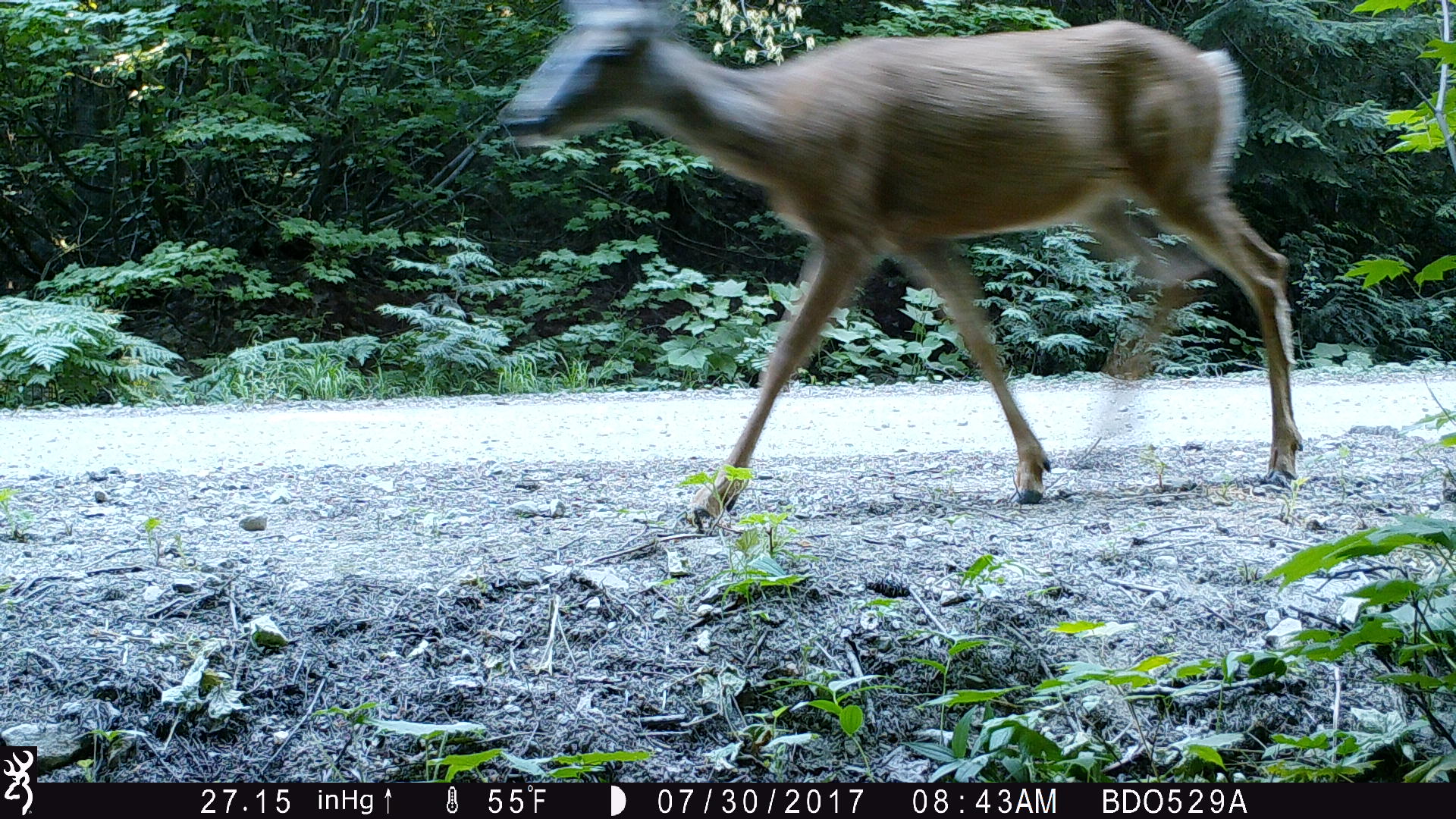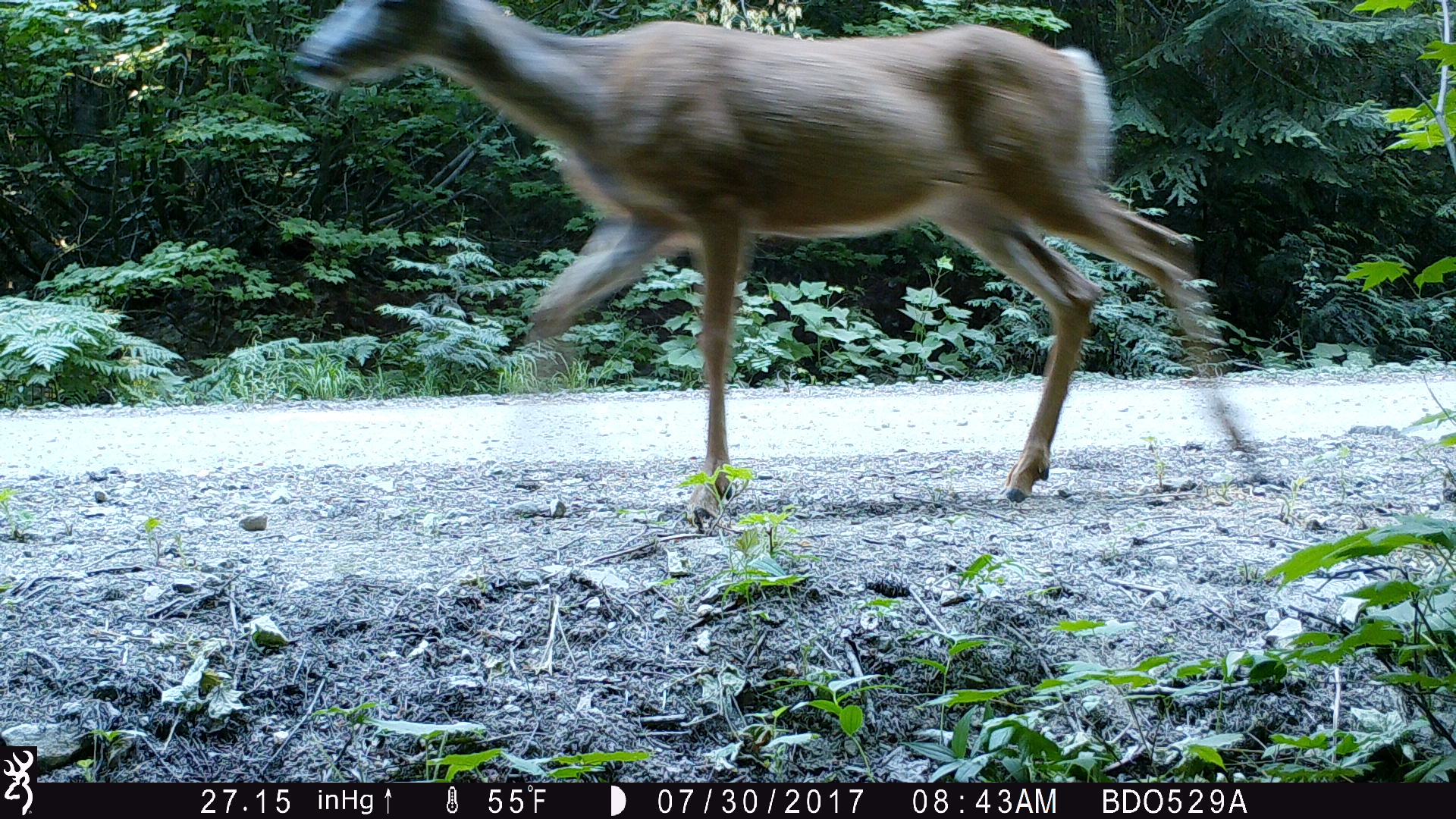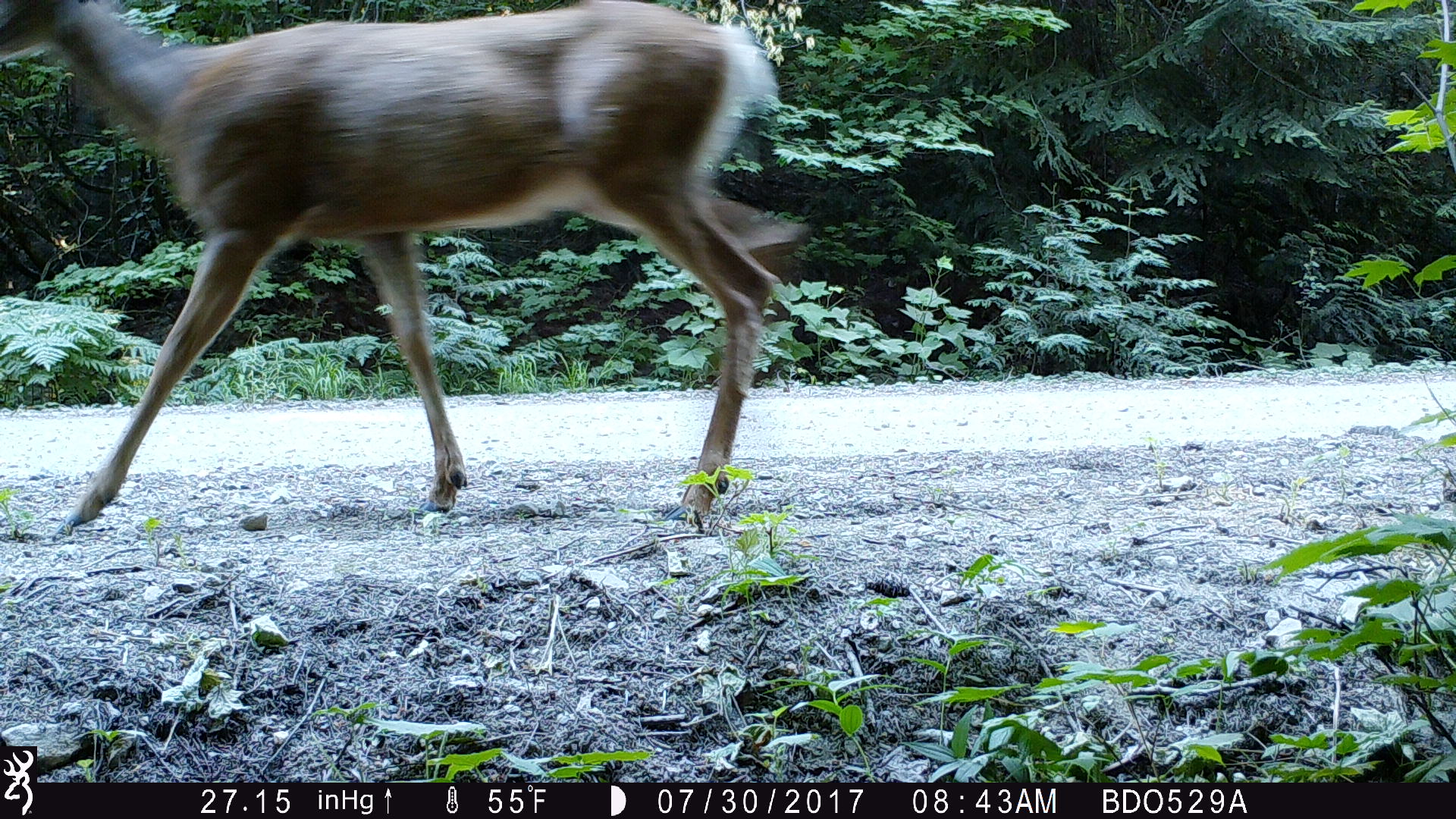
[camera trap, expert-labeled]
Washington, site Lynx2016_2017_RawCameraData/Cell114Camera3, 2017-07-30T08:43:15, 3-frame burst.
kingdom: Animalia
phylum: Chordata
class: Mammalia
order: Artiodactyla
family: Cervidae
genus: Odocoileus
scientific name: Odocoileus hemionus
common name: mule deer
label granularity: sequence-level